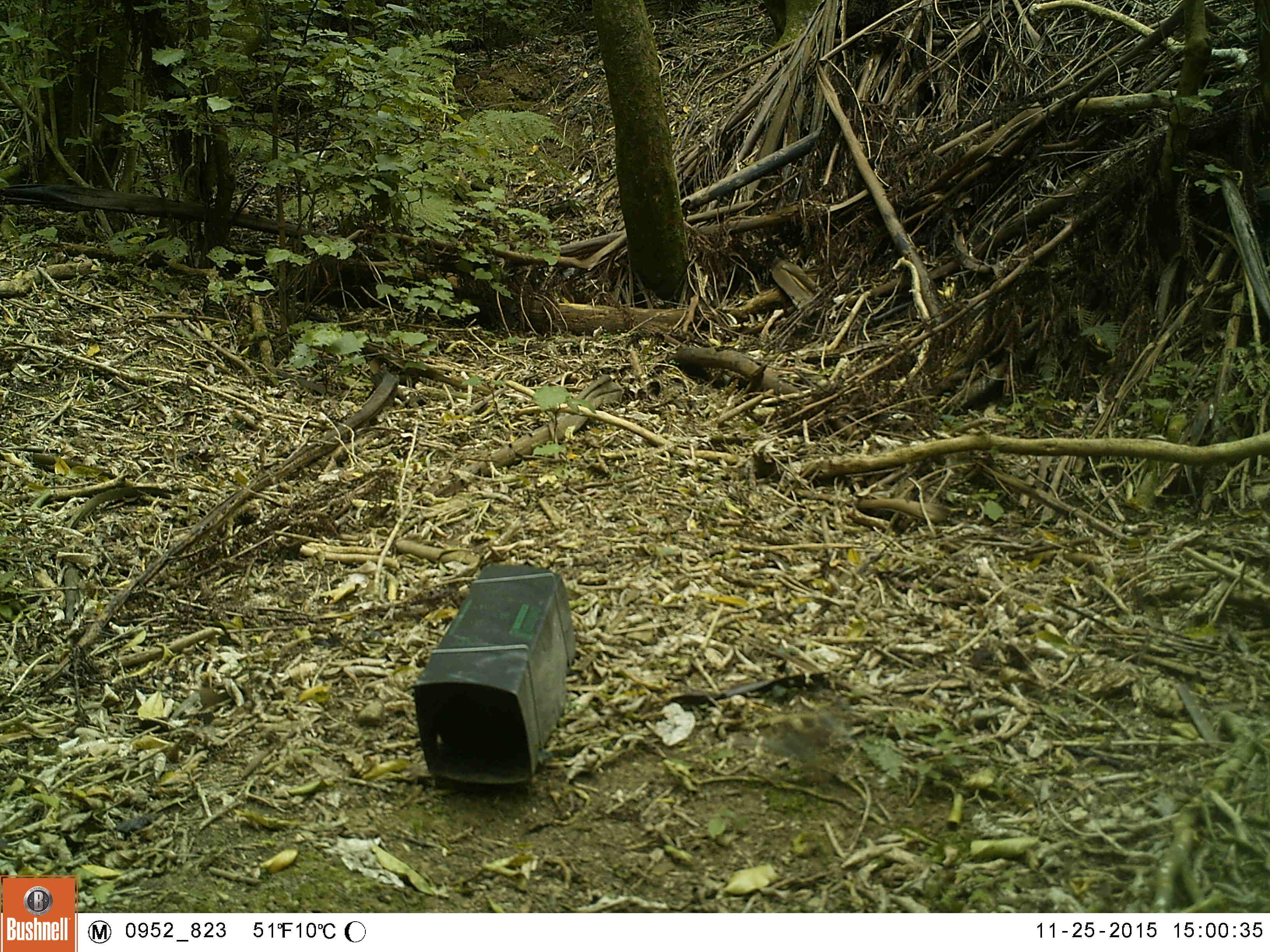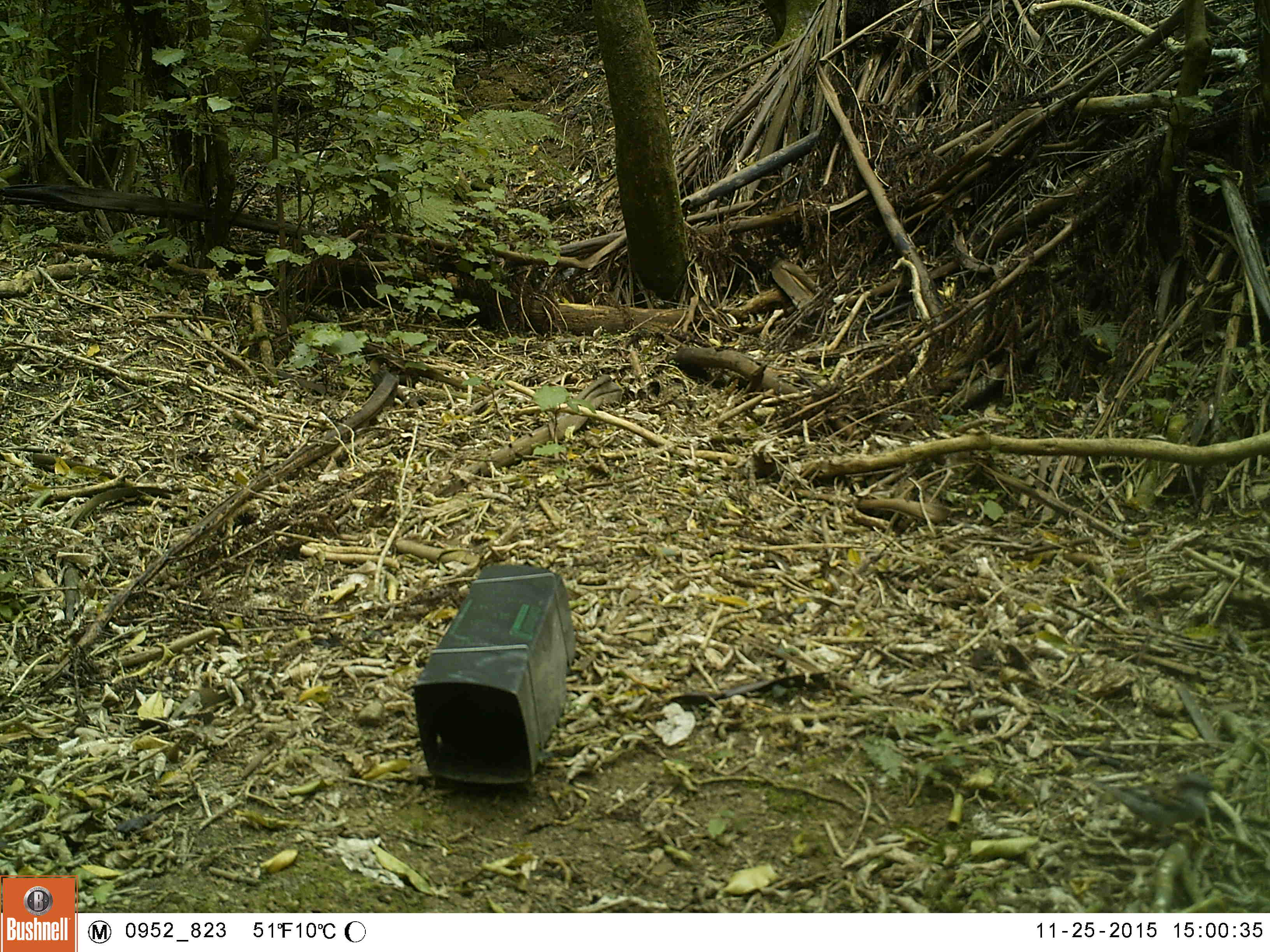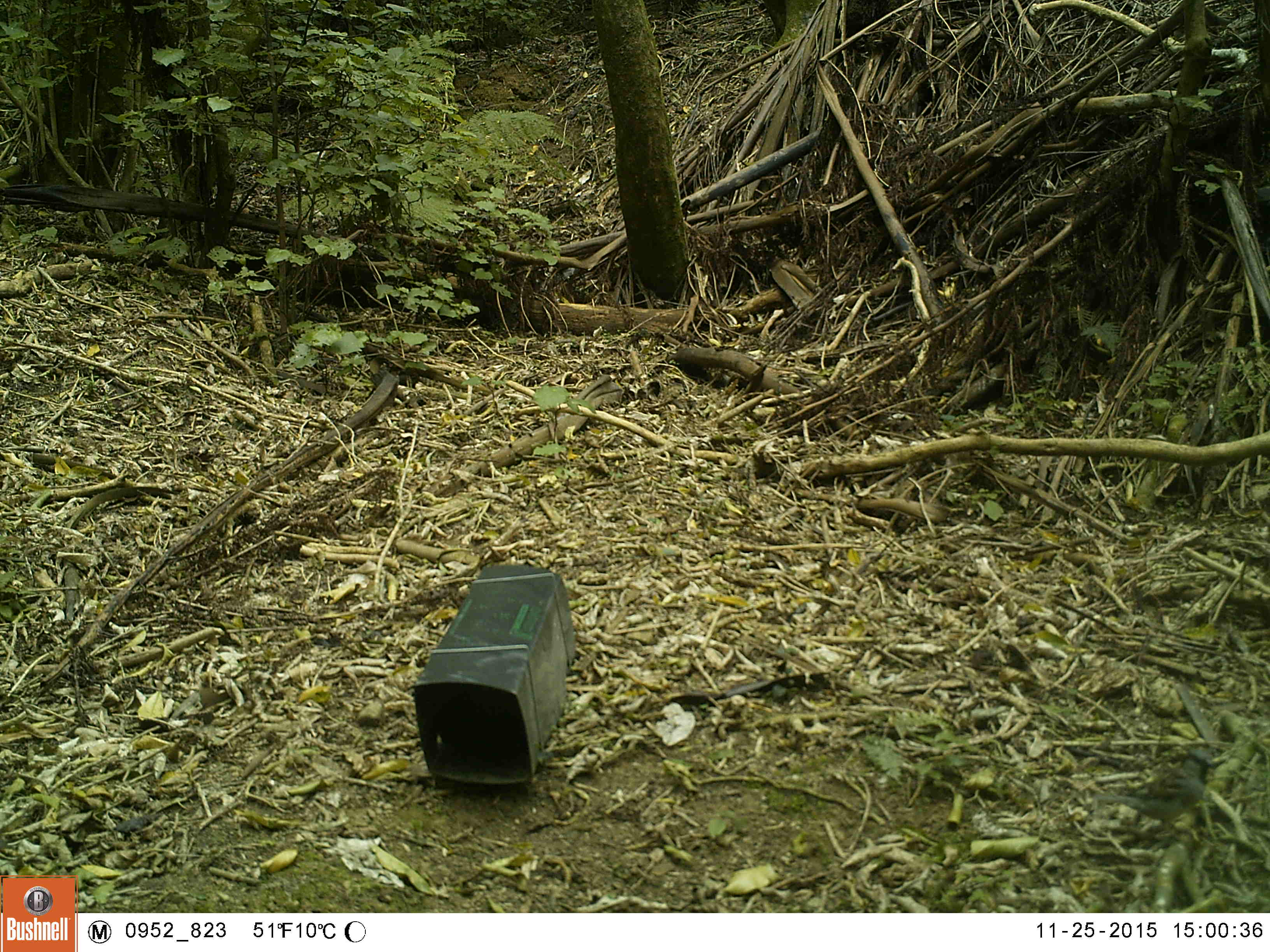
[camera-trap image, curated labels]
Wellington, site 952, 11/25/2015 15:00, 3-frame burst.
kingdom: Animalia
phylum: Chordata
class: Aves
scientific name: Aves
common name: bird